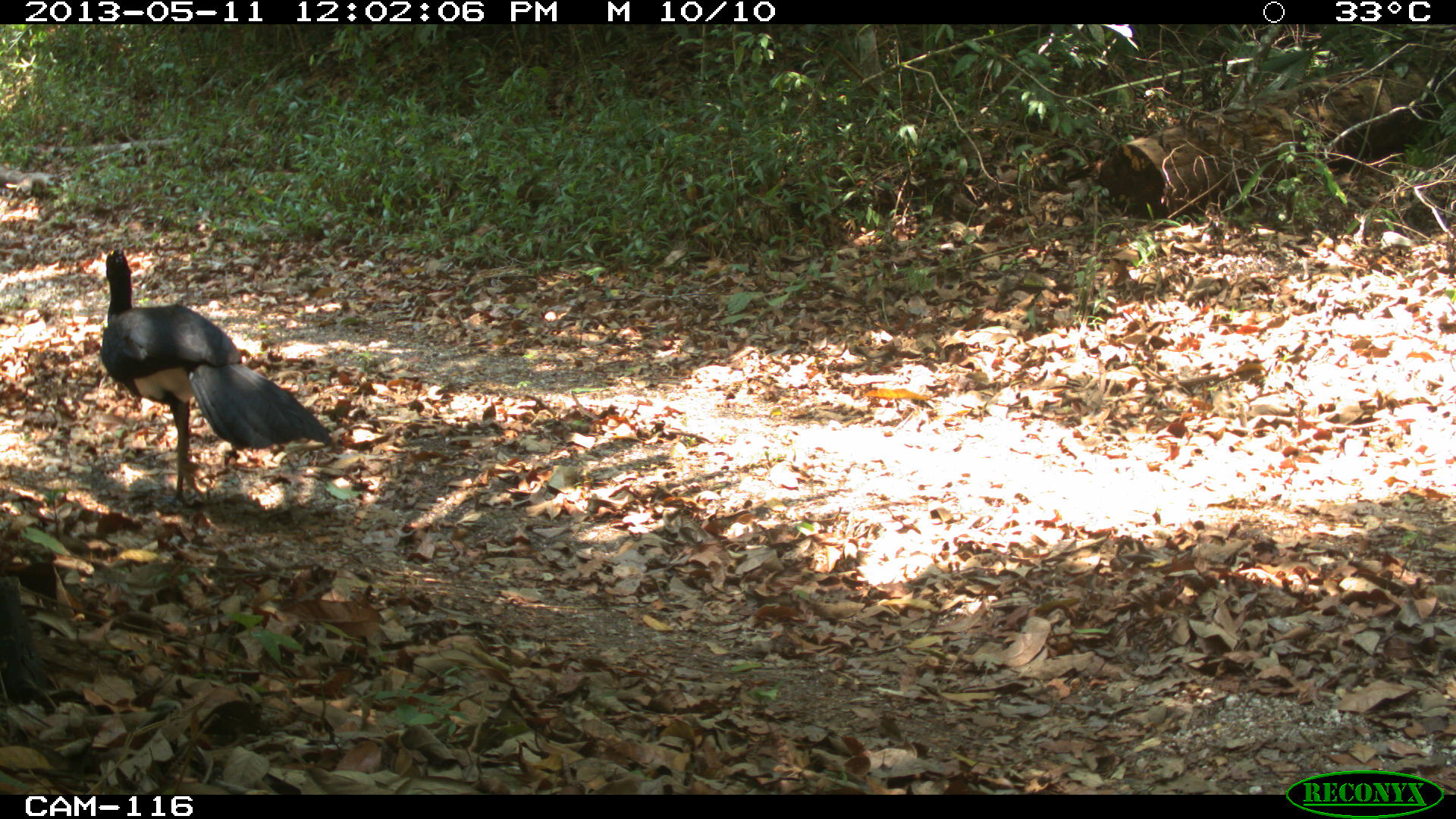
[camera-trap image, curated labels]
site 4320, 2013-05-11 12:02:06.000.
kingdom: Animalia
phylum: Chordata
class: Aves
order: Galliformes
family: Cracidae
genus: Crax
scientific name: Crax rubra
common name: great curassow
Crax rubra (great curassow), count 1, sex female.